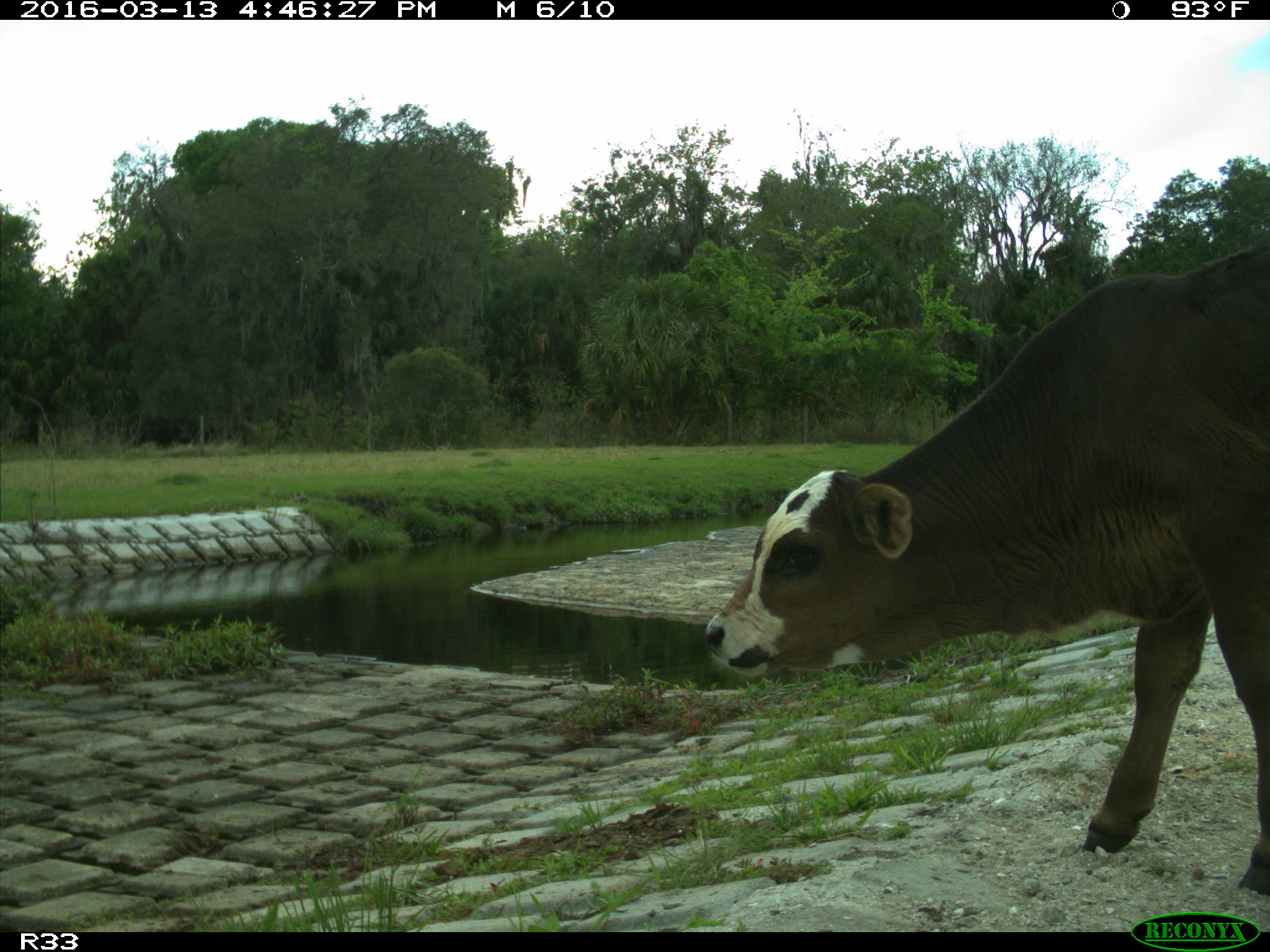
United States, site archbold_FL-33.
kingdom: Animalia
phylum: Chordata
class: Mammalia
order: Artiodactyla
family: Bovidae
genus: Bos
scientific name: Bos taurus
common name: domestic cow